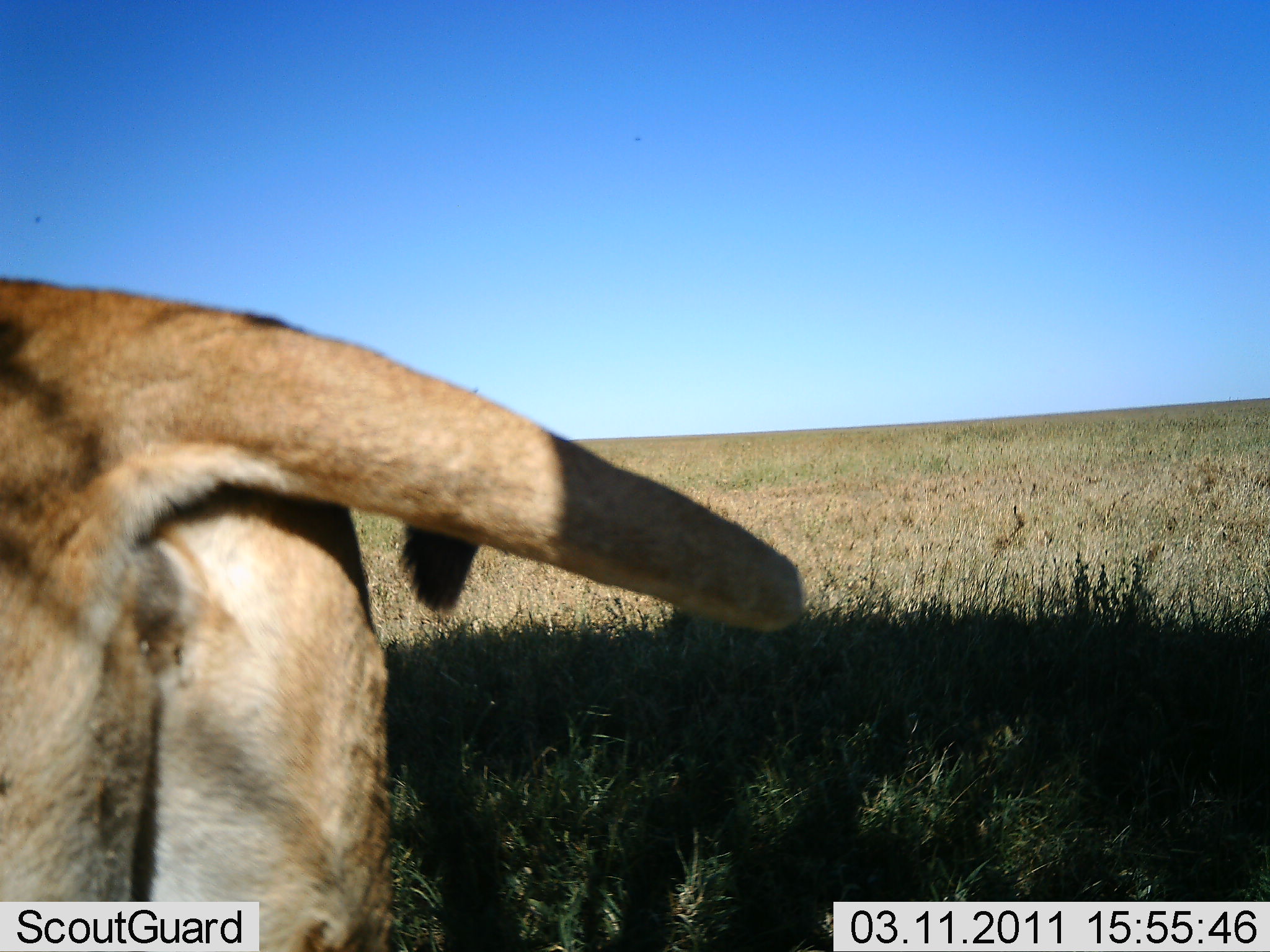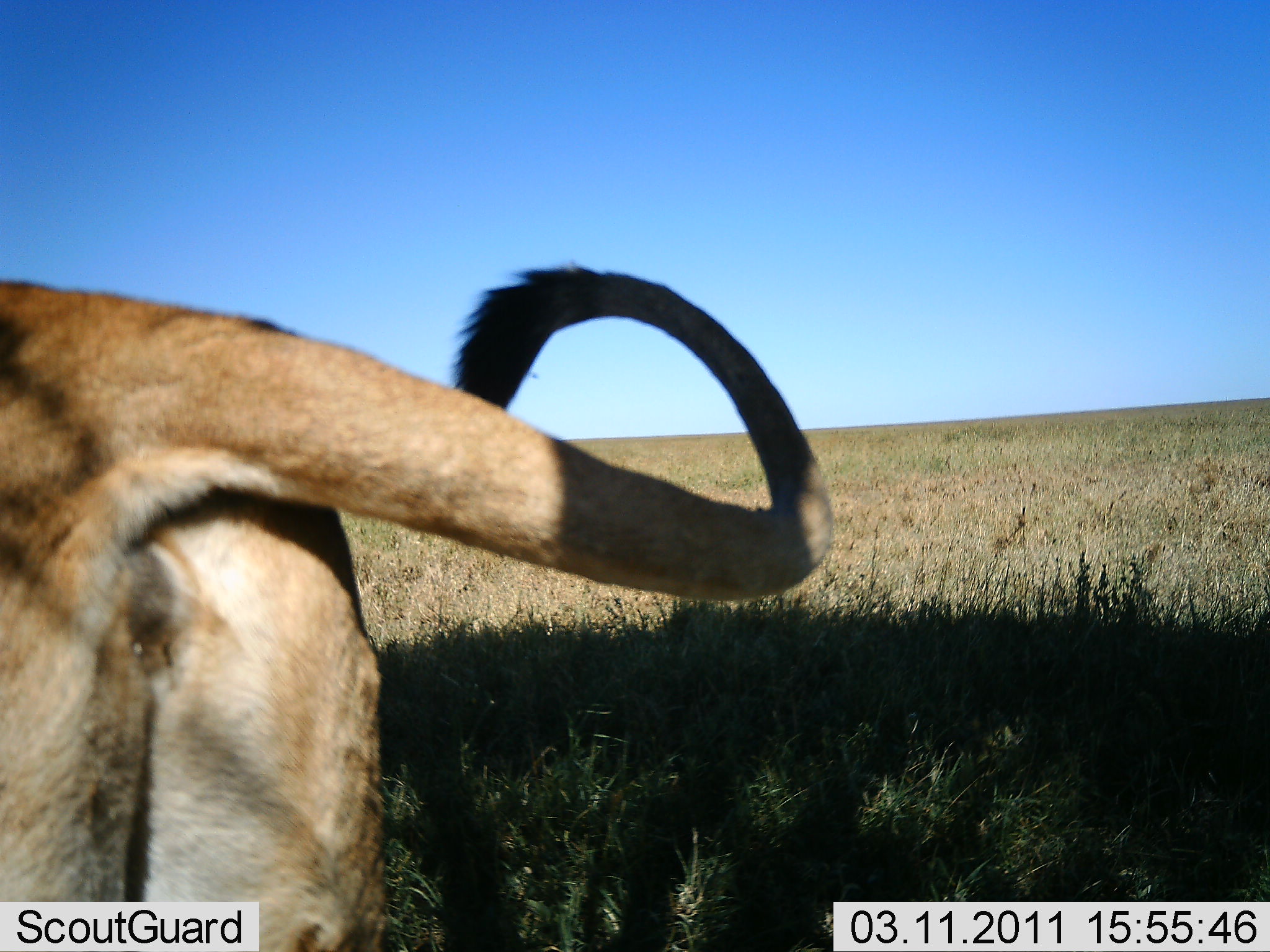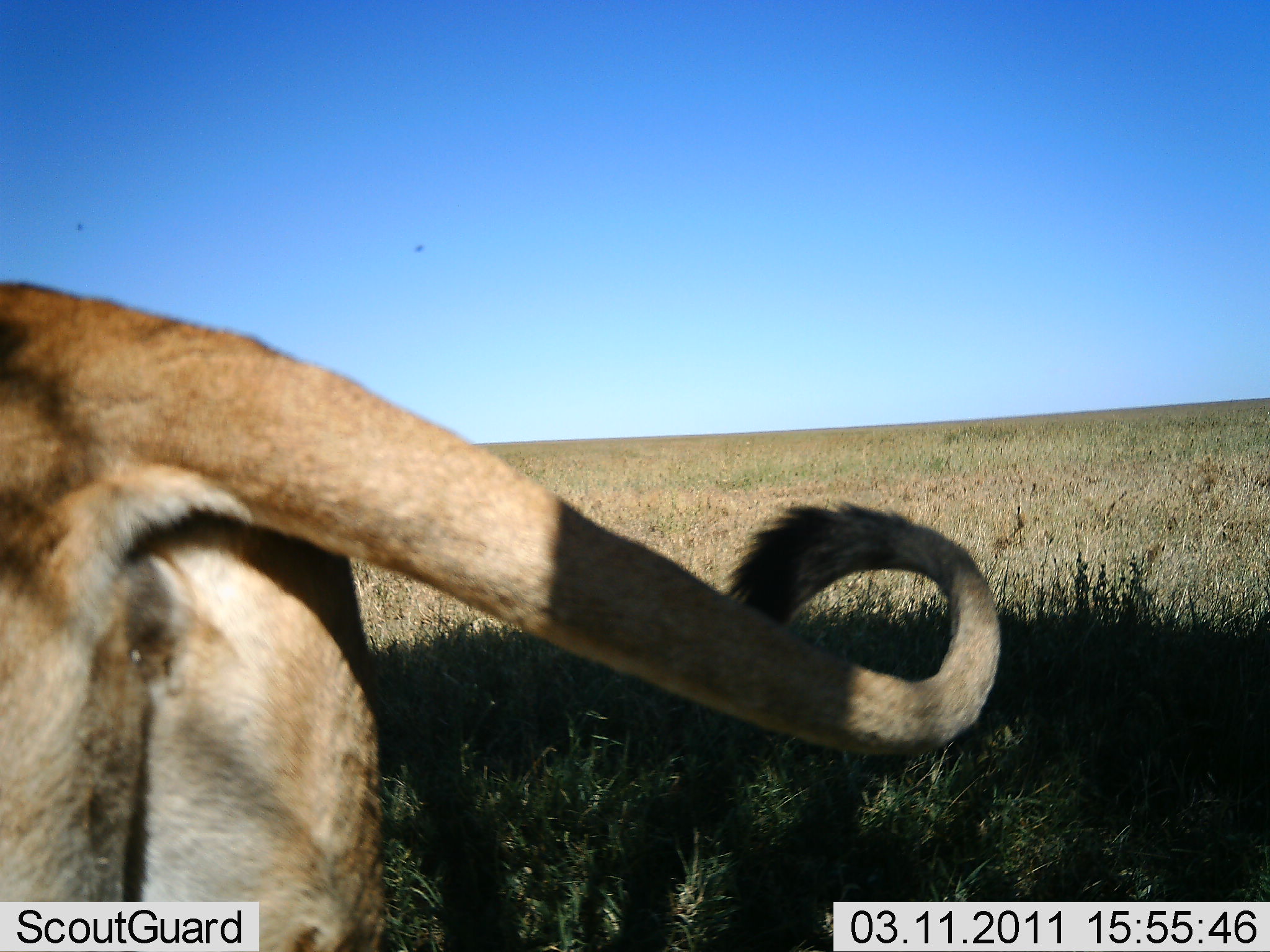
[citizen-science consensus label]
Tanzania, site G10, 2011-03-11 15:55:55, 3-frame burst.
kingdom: Animalia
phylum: Chordata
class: Mammalia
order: Carnivora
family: Felidae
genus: Panthera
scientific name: Panthera leo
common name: lion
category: lionfemale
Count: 1.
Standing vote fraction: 82%.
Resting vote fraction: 9%.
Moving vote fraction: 9%.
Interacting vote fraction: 9%.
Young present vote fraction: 0%.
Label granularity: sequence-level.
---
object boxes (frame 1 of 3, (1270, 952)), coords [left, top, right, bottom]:
animal: [0, 275, 806, 952]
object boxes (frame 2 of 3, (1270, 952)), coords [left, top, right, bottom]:
animal: [0, 267, 835, 951]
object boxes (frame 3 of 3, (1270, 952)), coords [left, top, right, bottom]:
animal: [0, 281, 1001, 952]